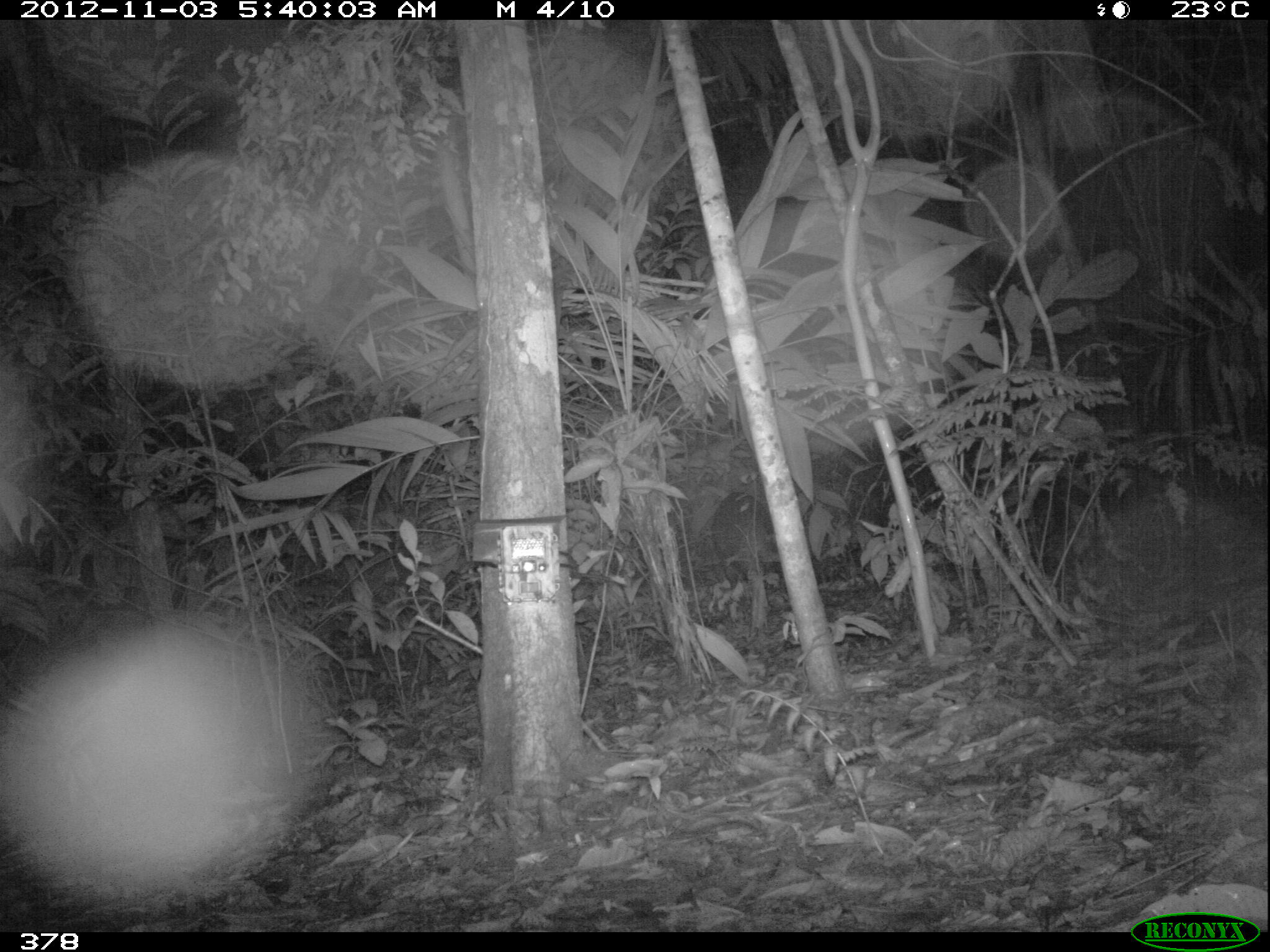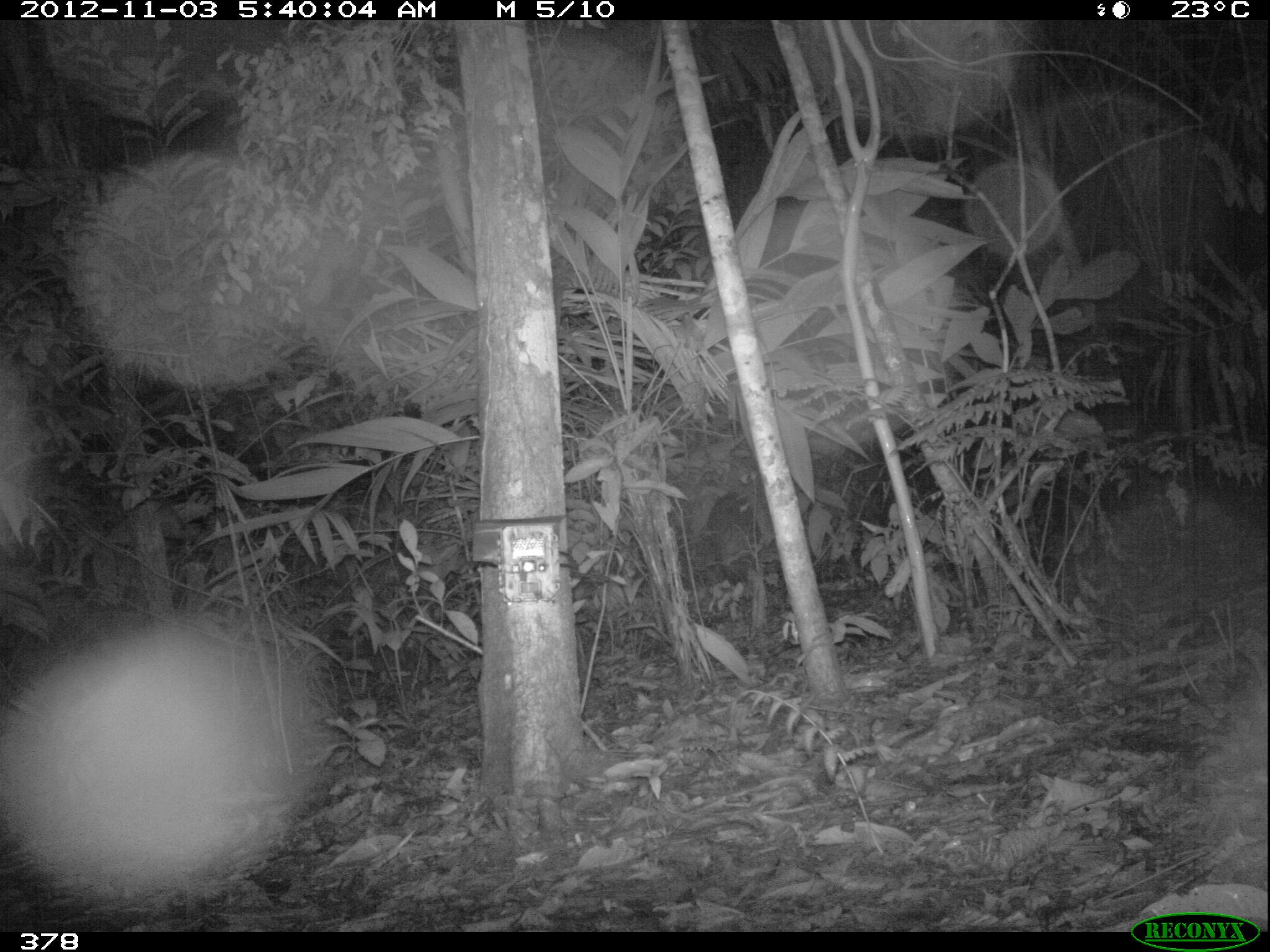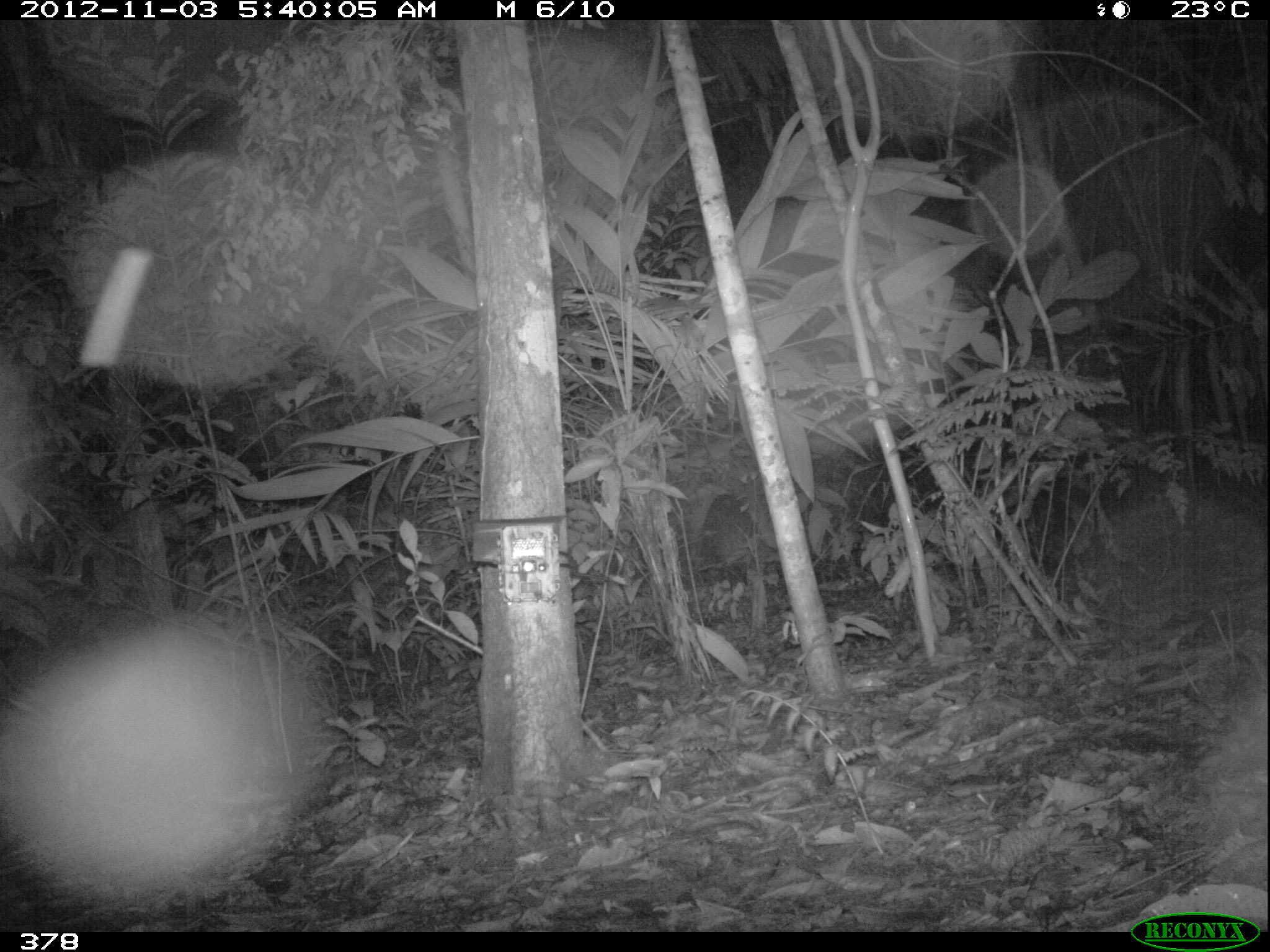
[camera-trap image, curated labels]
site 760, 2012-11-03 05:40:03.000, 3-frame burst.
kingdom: Animalia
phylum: Chordata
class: Mammalia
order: Artiodactyla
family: Tayassuidae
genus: Tayassu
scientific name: Tayassu pecari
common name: white-lipped peccary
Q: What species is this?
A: Tayassu pecari (white-lipped peccary).